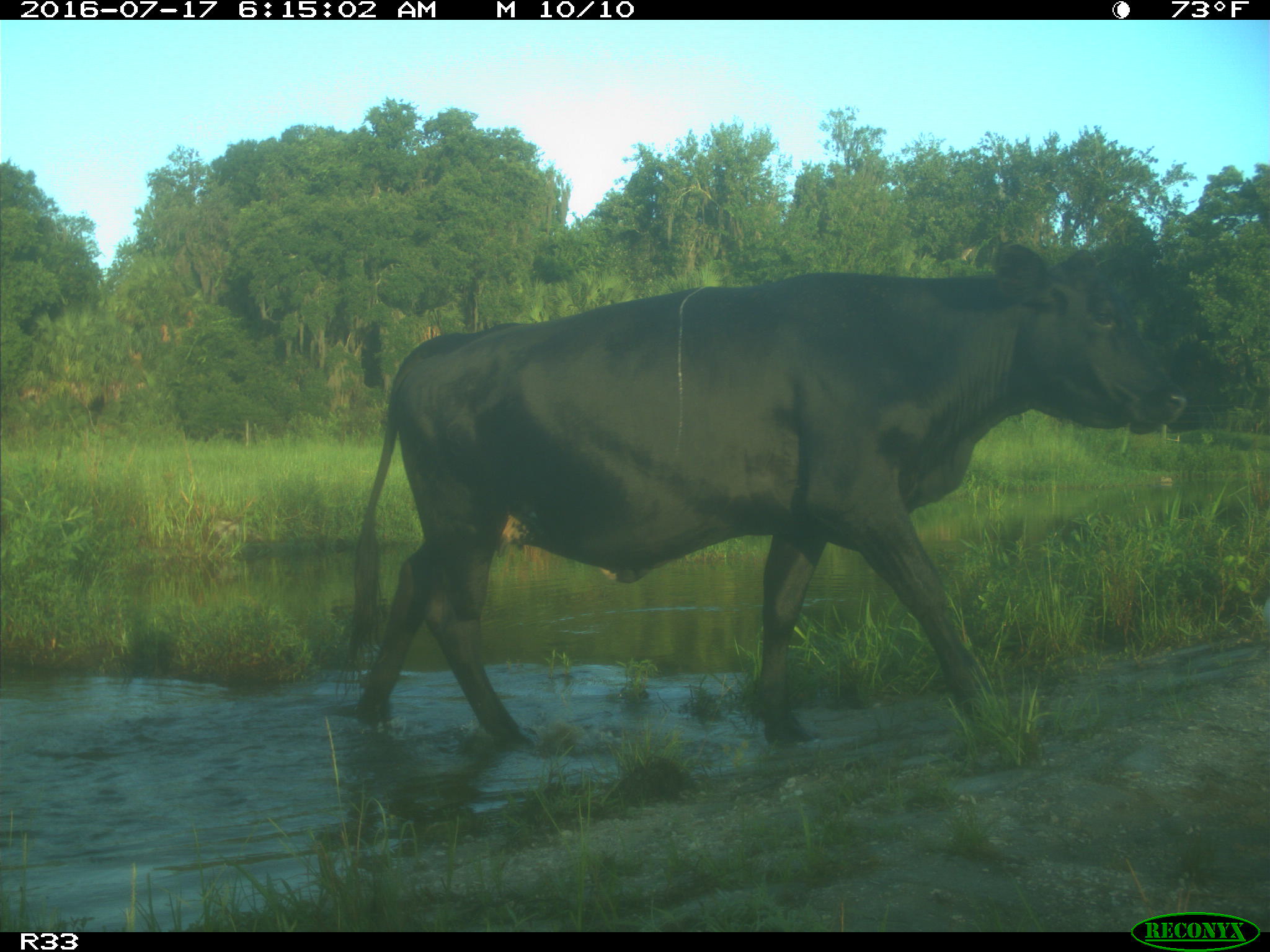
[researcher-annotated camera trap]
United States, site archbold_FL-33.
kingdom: Animalia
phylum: Chordata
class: Mammalia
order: Artiodactyla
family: Bovidae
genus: Bos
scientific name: Bos taurus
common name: domestic cow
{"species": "Bos taurus (domestic cow)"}